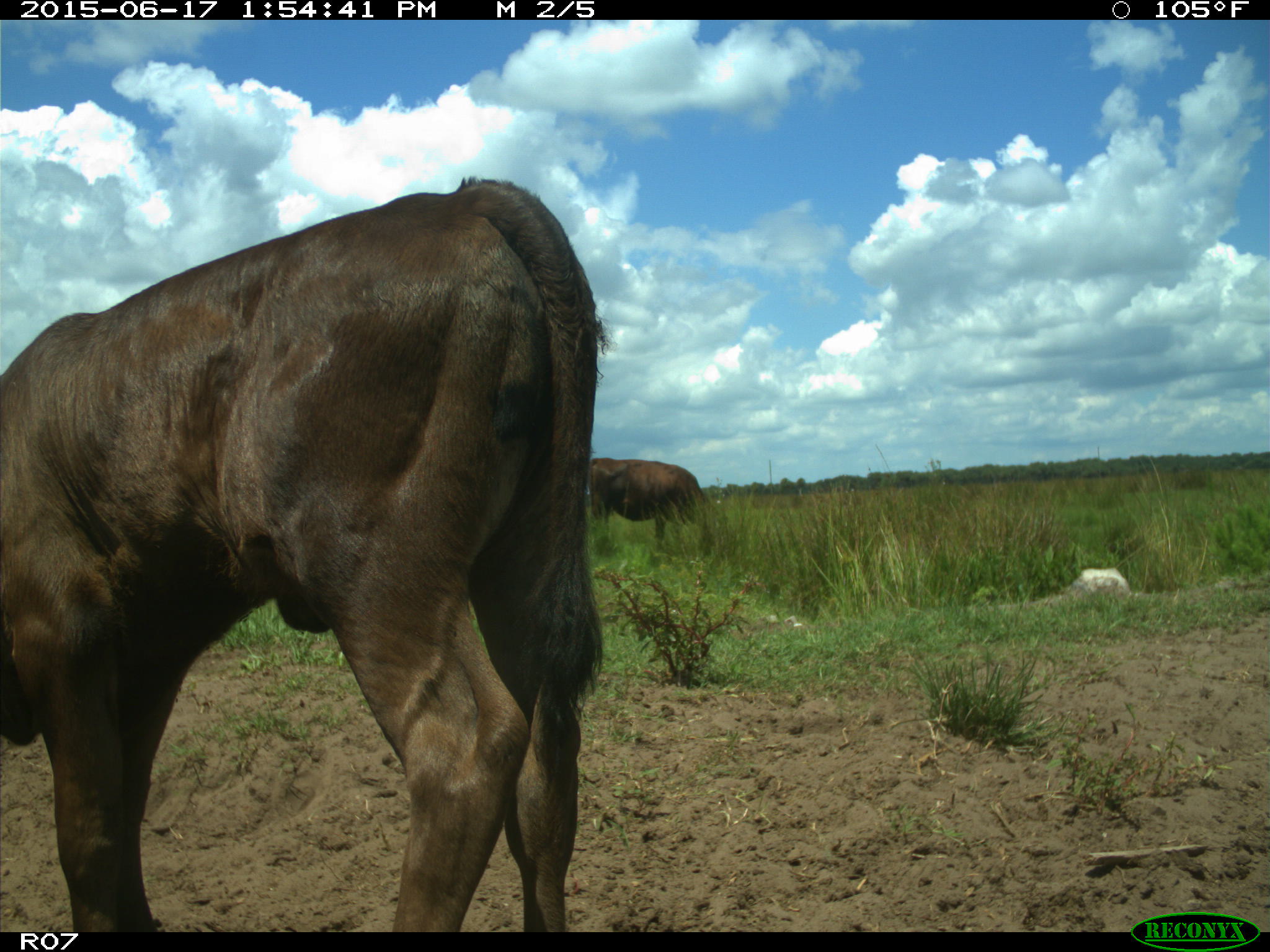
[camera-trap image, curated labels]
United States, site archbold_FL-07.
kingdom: Animalia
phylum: Chordata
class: Mammalia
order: Artiodactyla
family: Bovidae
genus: Bos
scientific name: Bos taurus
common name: domestic cow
Bos taurus (domestic cow).